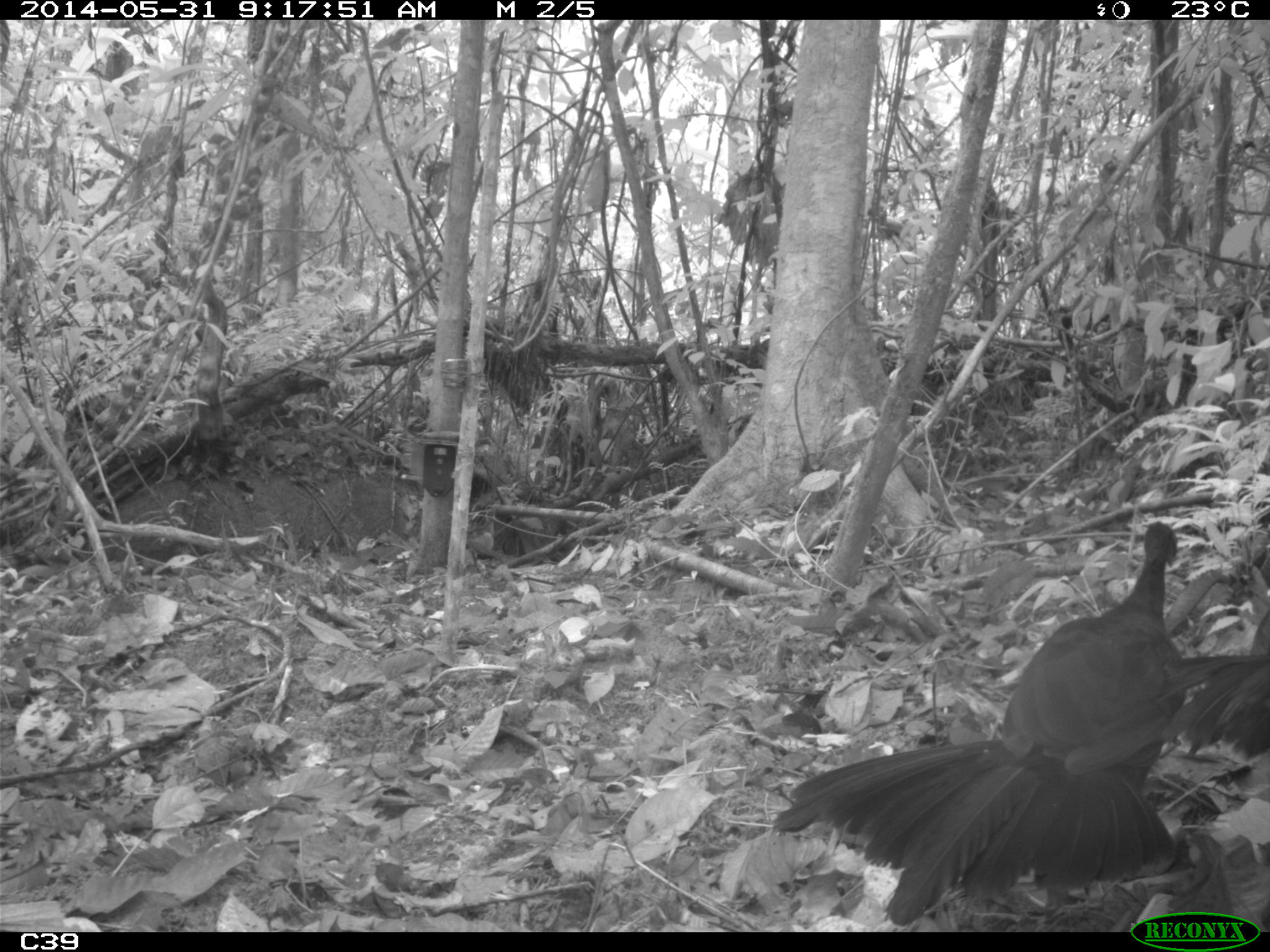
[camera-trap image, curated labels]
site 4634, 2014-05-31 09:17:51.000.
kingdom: Animalia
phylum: Chordata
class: Aves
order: Galliformes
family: Cracidae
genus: Penelope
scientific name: Penelope jacquacu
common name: spix's guan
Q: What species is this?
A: Penelope jacquacu (spix's guan).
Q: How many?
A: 2.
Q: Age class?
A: Adult.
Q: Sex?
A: Female.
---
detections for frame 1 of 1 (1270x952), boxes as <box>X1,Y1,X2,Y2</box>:
penelope jacquacu: <box>764,519,1180,928</box>; <box>1154,648,1267,765</box>